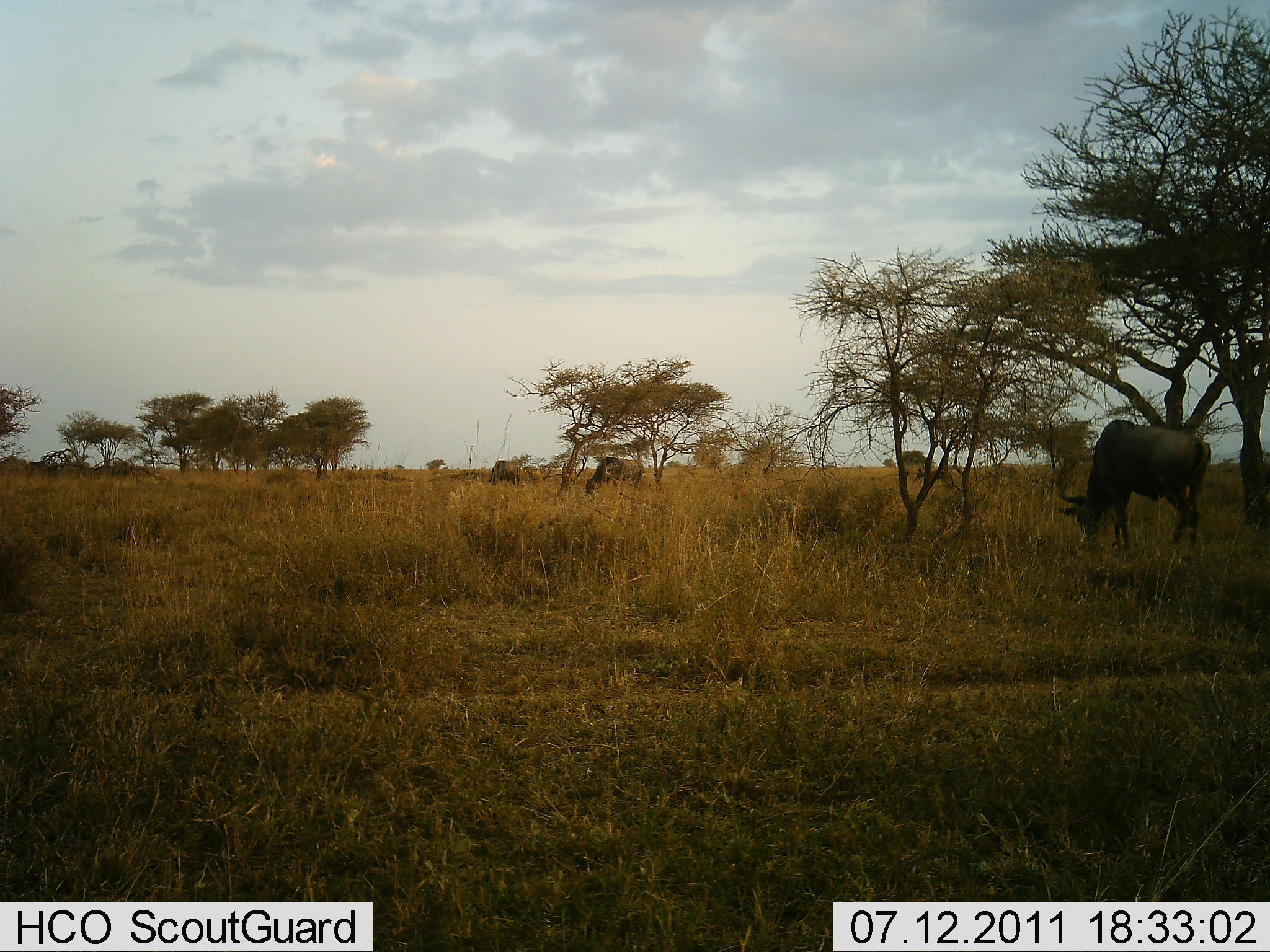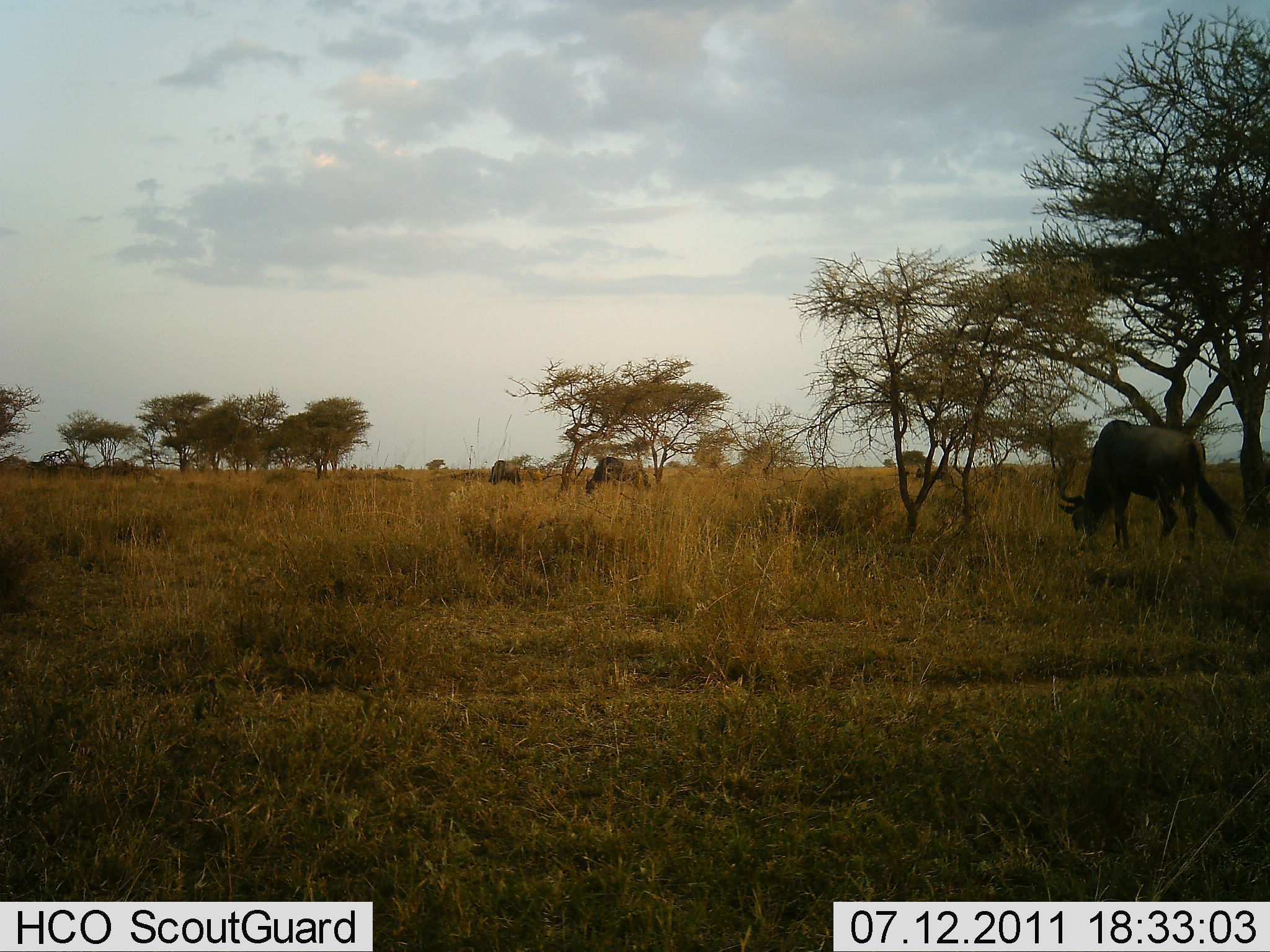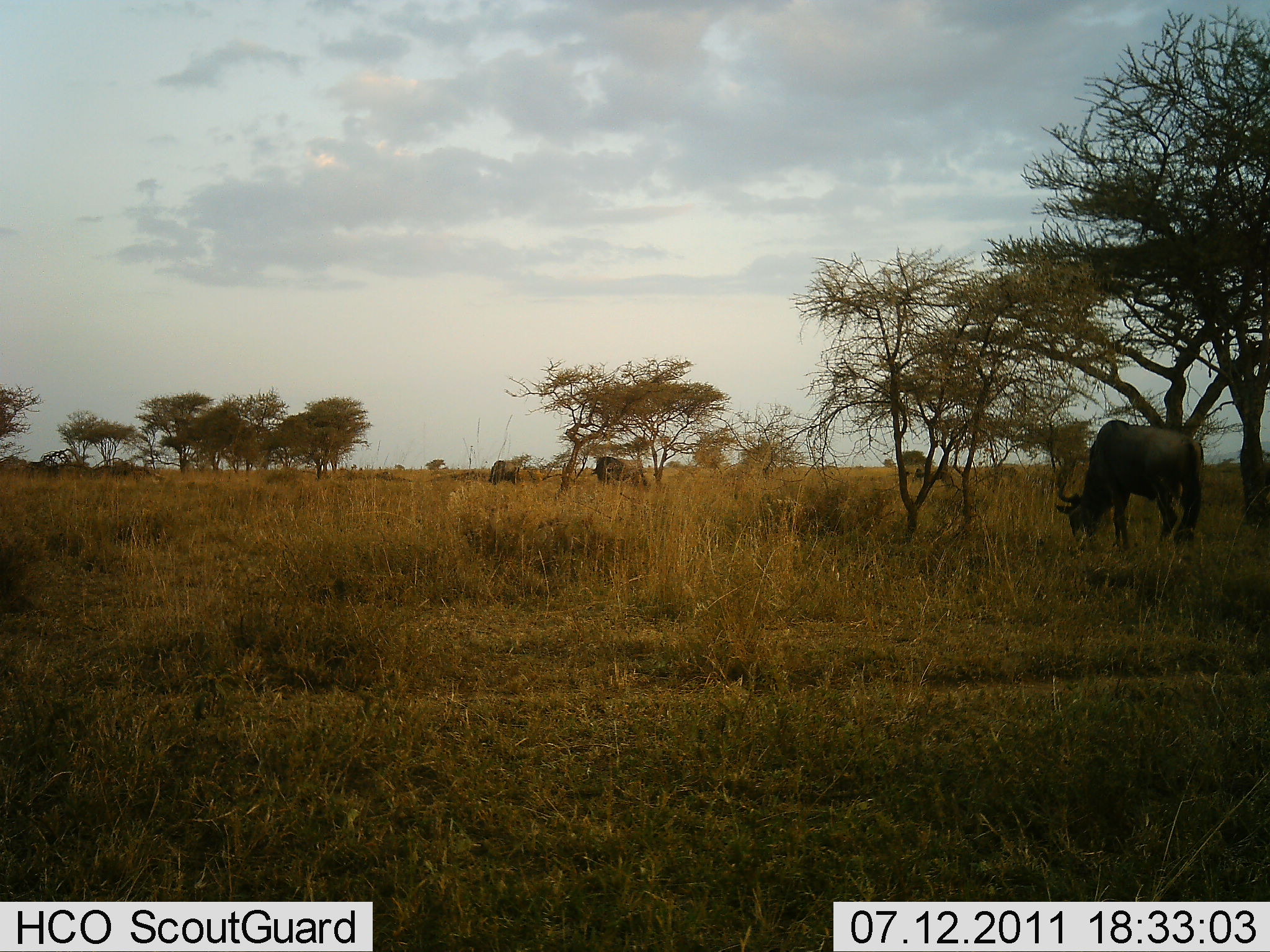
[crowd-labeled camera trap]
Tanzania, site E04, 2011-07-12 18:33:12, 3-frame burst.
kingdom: Animalia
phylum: Chordata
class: Mammalia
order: Artiodactyla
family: Bovidae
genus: Connochaetes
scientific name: Connochaetes taurinus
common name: blue wildebeest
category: wildebeest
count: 3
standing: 30%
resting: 0%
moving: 0%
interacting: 0%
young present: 0%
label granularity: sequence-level